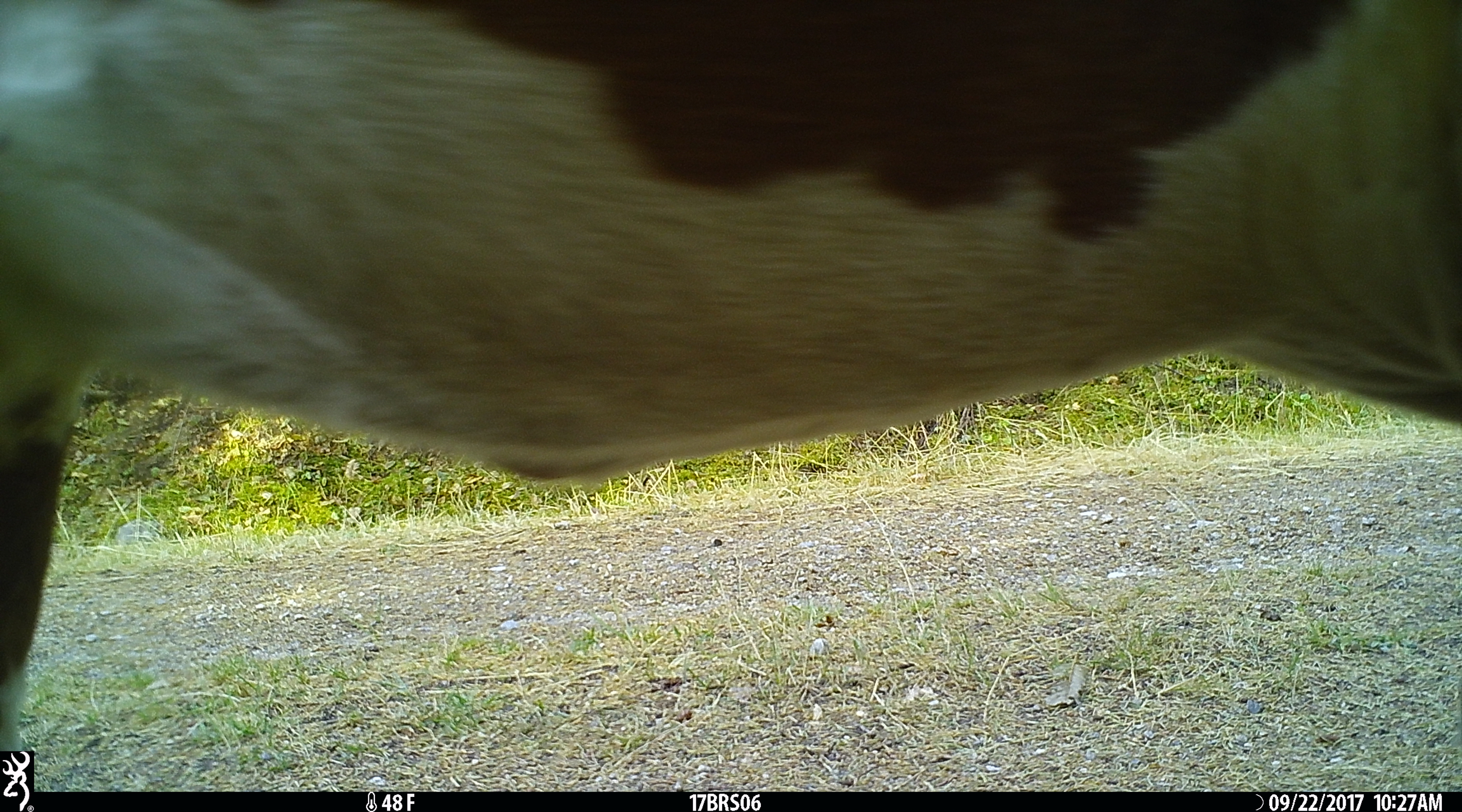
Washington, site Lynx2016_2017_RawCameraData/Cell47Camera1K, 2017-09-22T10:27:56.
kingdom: Animalia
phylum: Chordata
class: Mammalia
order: Artiodactyla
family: Bovidae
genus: Bos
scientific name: Bos taurus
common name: domestic cattle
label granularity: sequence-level